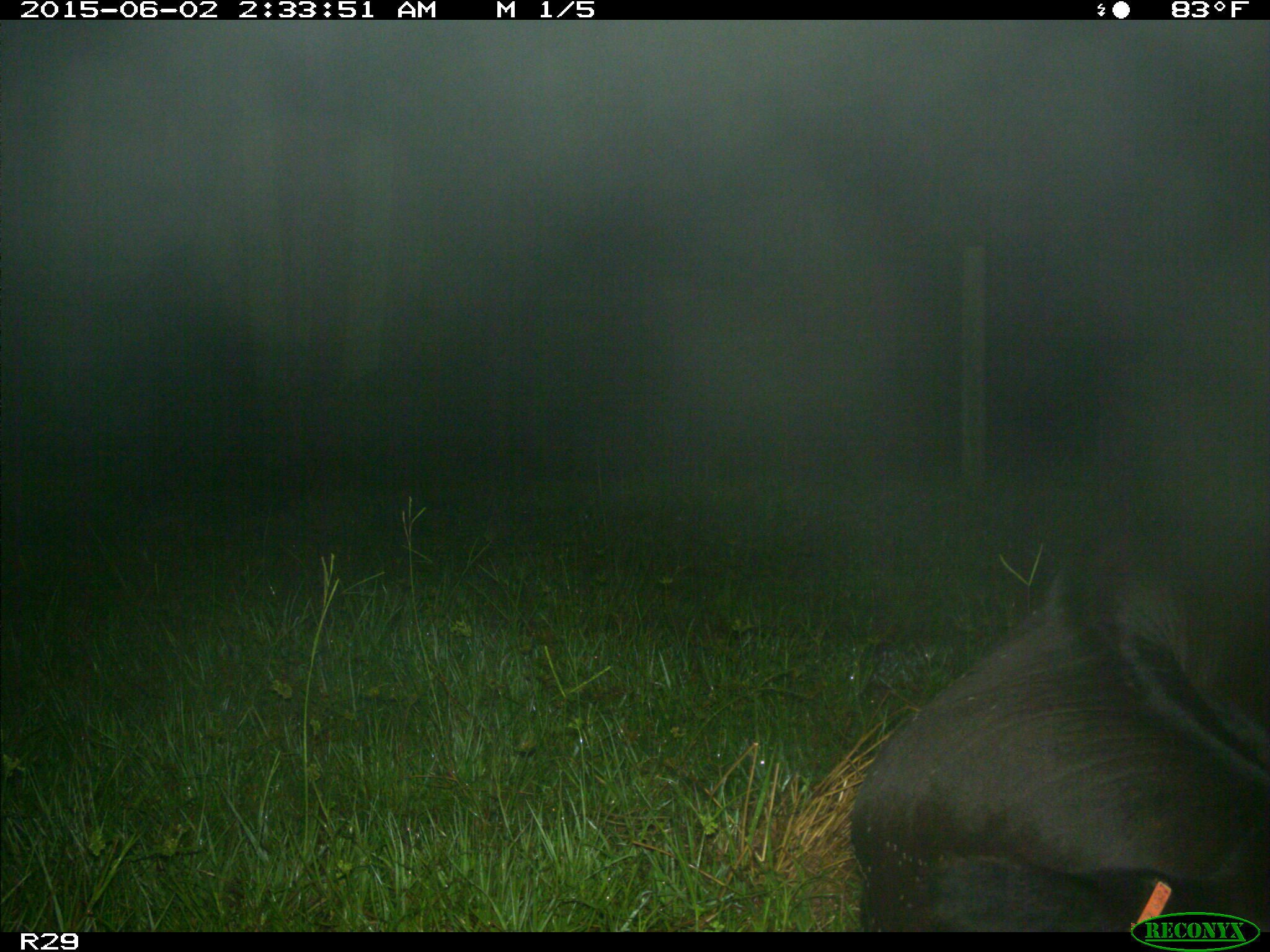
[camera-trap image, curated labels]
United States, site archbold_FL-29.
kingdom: Animalia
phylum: Chordata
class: Mammalia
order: Artiodactyla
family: Bovidae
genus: Bos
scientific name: Bos taurus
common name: domestic cow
Bos taurus (domestic cow).